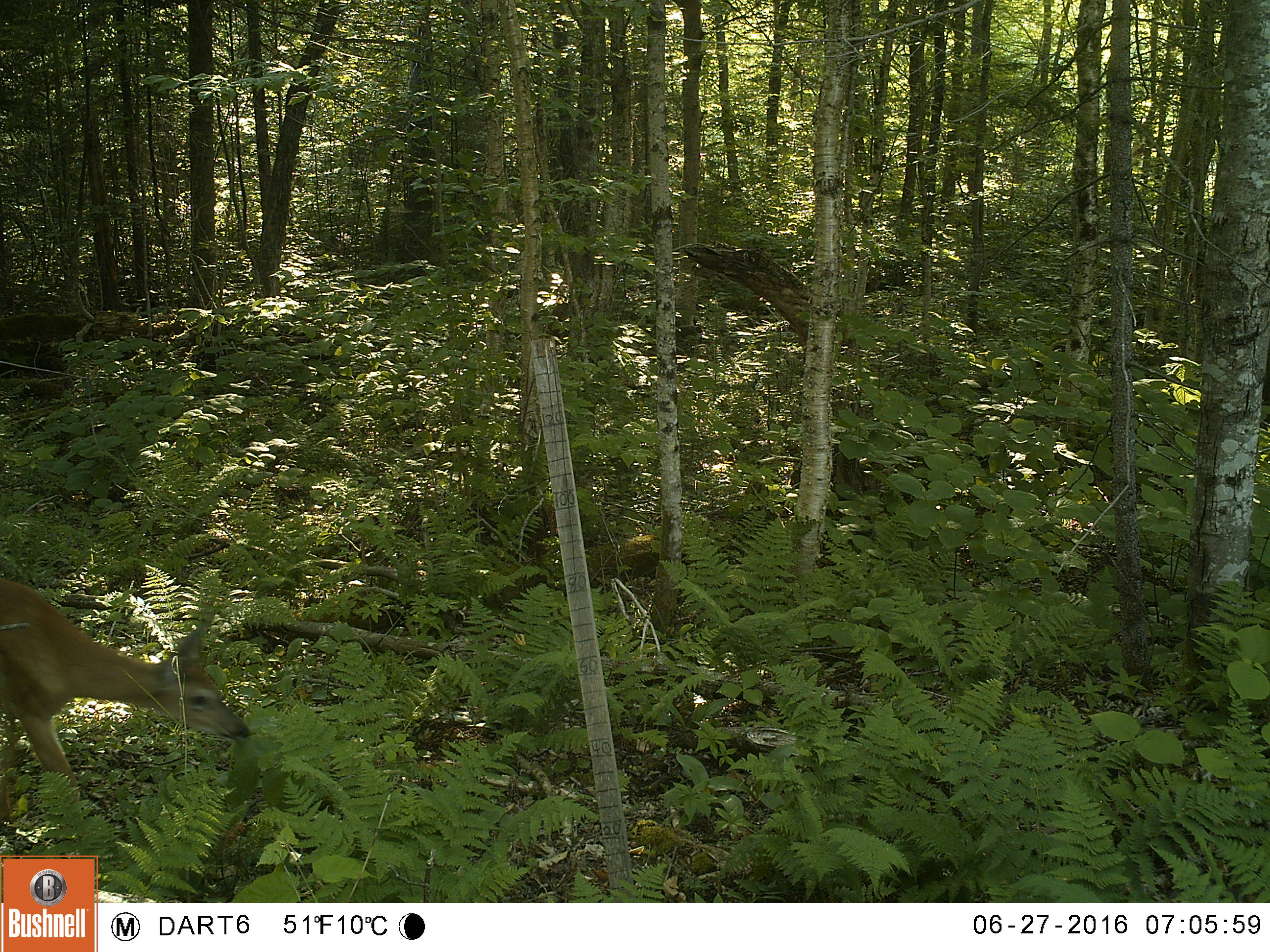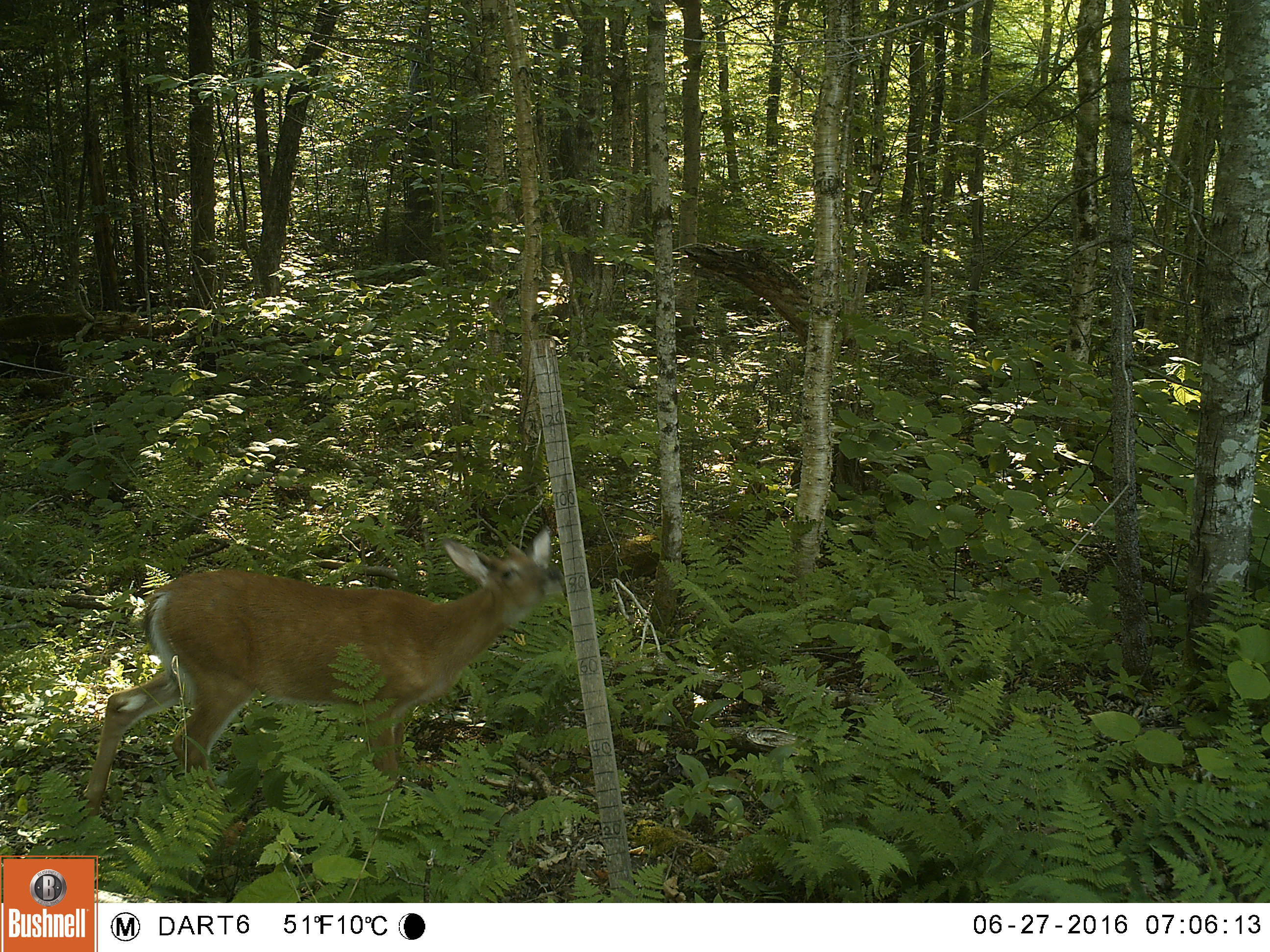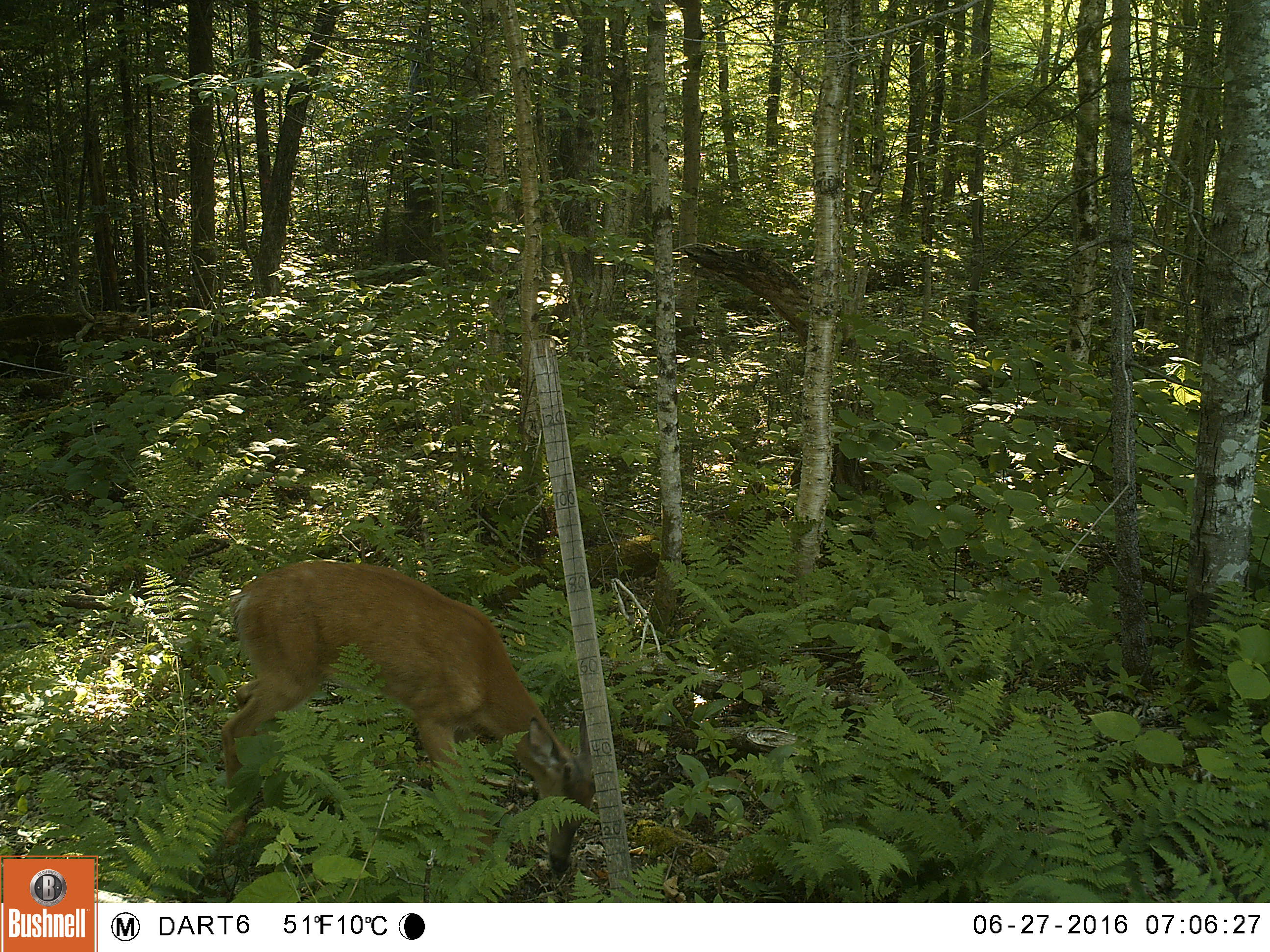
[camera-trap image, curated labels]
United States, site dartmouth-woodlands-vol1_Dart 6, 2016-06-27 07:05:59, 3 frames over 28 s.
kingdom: Animalia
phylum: Chordata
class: Mammalia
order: Artiodactyla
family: Cervidae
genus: Odocoileus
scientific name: Odocoileus virginianus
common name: white-tailed deer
White-tailed deer (Odocoileus virginianus).